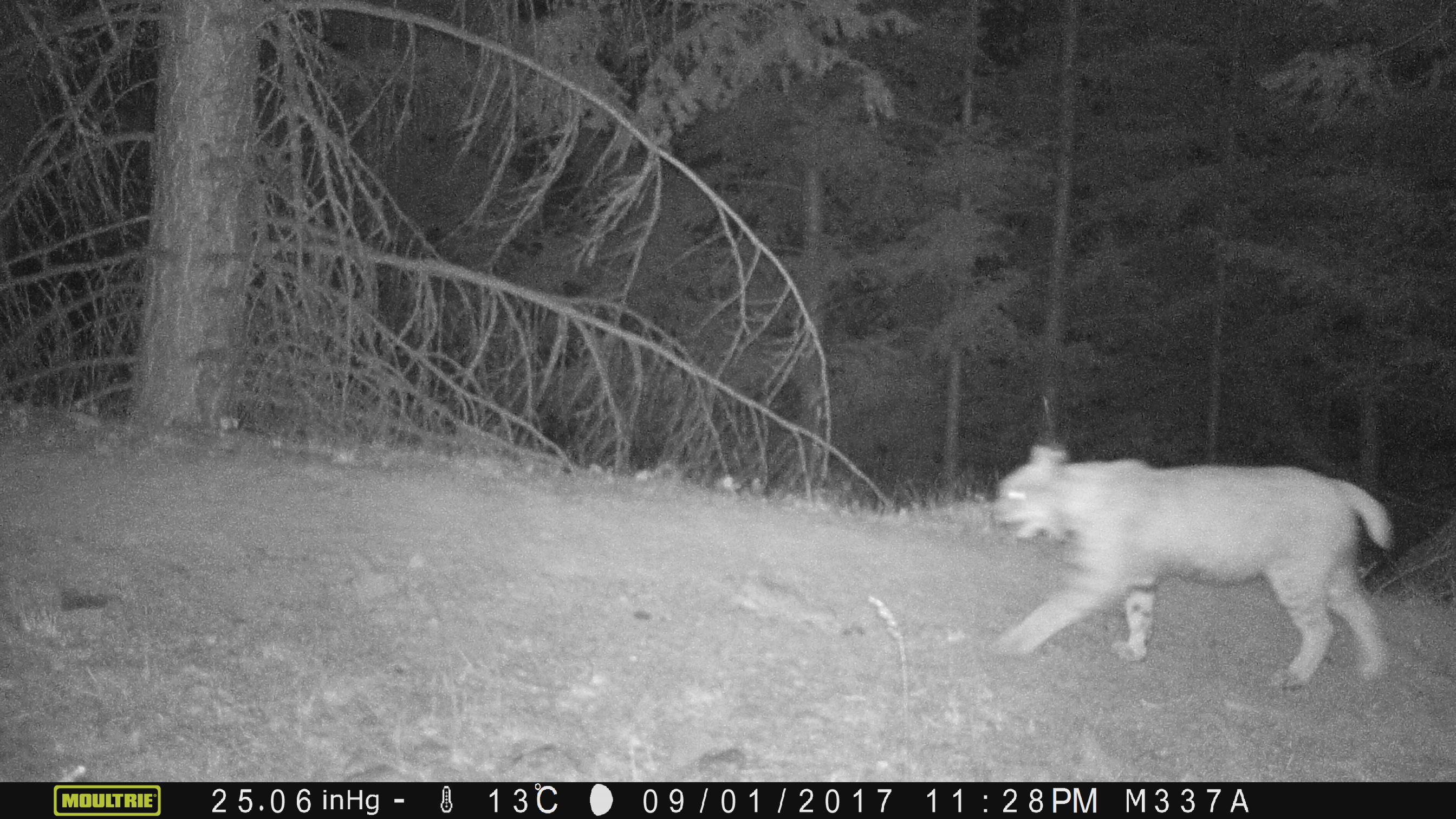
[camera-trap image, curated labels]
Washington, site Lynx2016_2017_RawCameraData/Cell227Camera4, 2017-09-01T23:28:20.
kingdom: Animalia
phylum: Chordata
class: Mammalia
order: Carnivora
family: Felidae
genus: Lynx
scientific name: Lynx rufus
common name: bobcat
Lynx rufus (bobcat). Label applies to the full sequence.